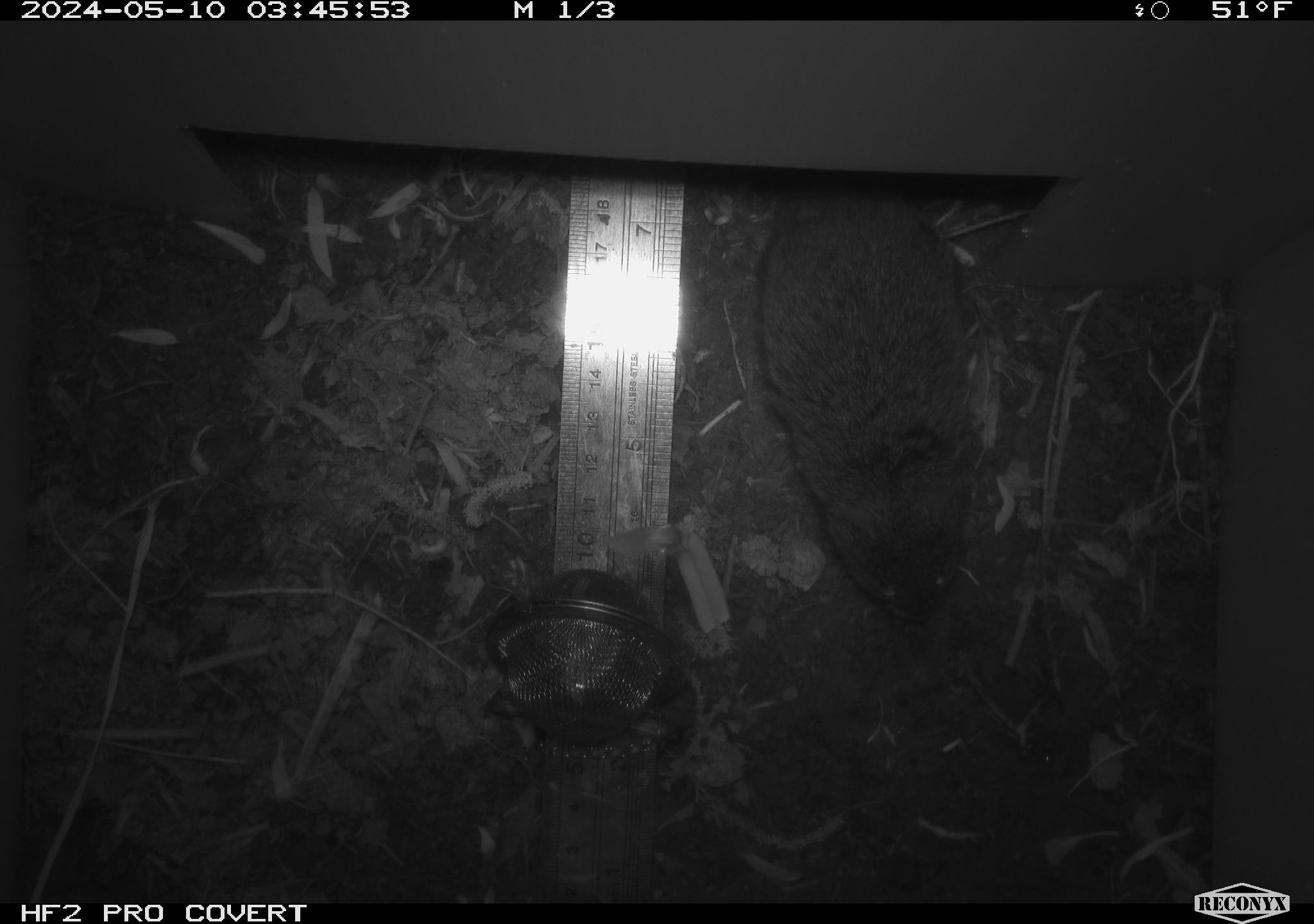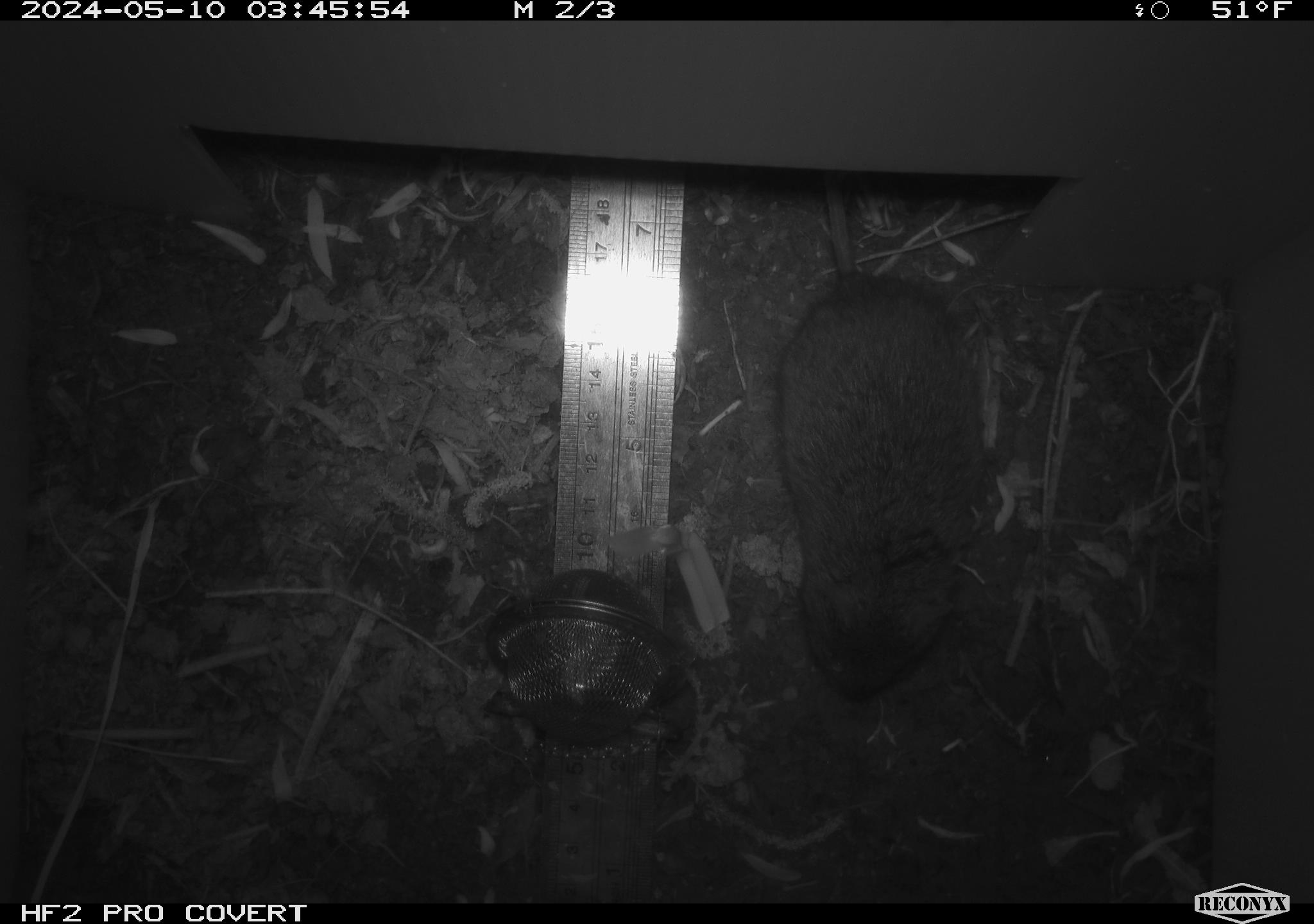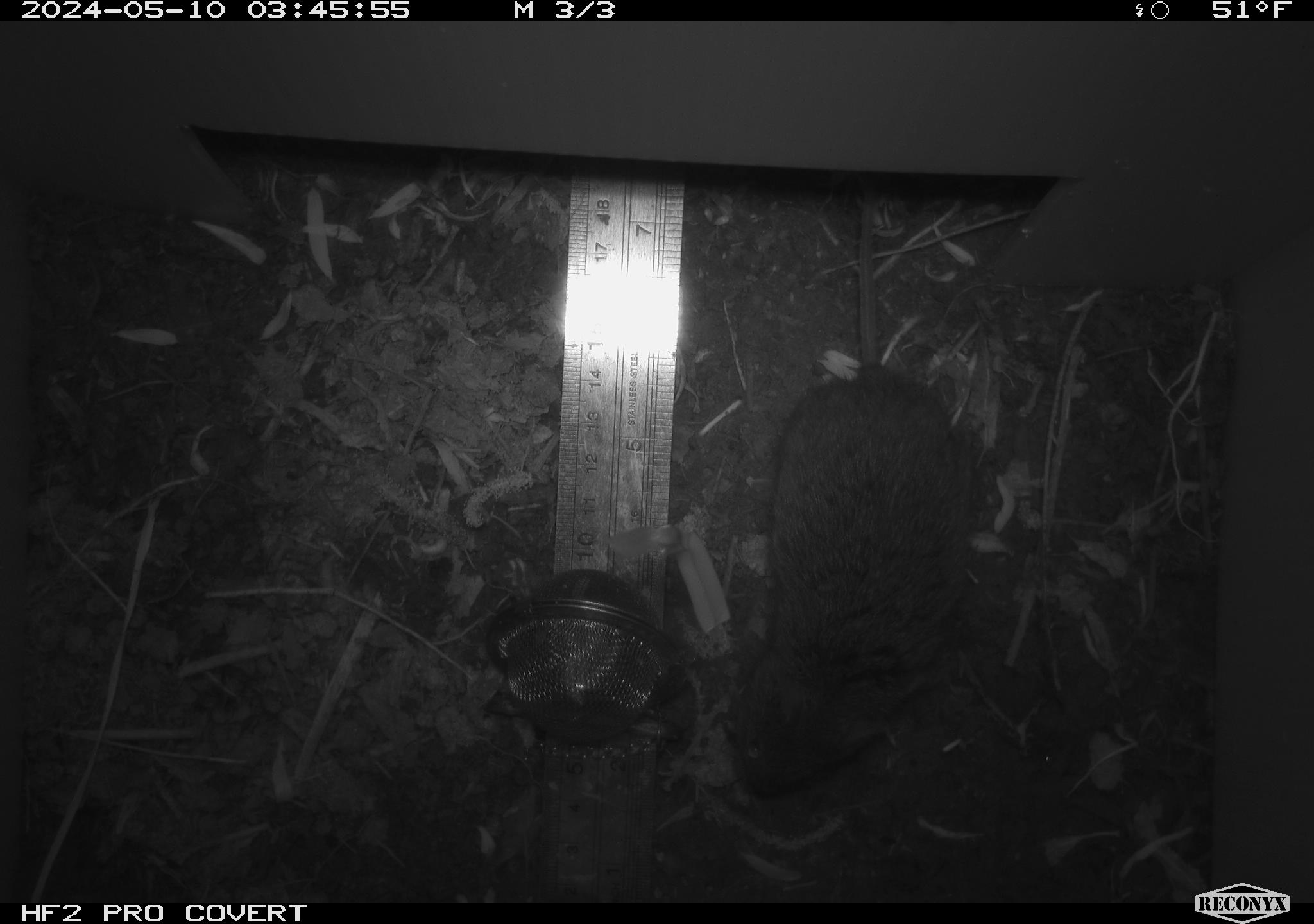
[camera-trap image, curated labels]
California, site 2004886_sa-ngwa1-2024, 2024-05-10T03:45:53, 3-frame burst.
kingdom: Animalia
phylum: Chordata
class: Mammalia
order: Rodentia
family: Cricetidae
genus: Microtus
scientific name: Microtus californicus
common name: california vole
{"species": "california vole (Microtus californicus)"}